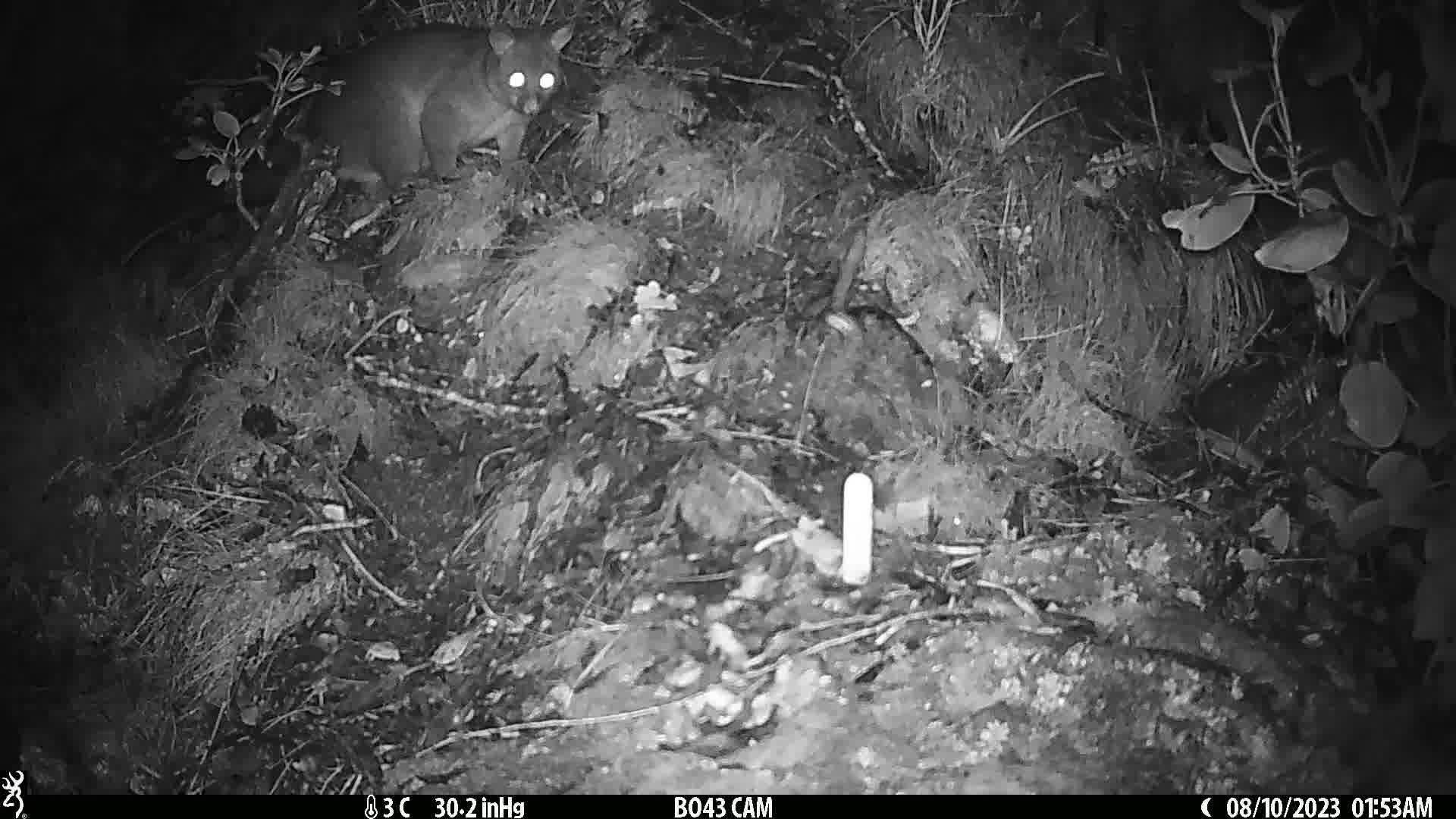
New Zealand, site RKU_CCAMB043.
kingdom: Animalia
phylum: Chordata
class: Mammalia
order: Diprotodontia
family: Phalangeridae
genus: Trichosurus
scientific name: Trichosurus vulpecula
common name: common brushtail possum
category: possum